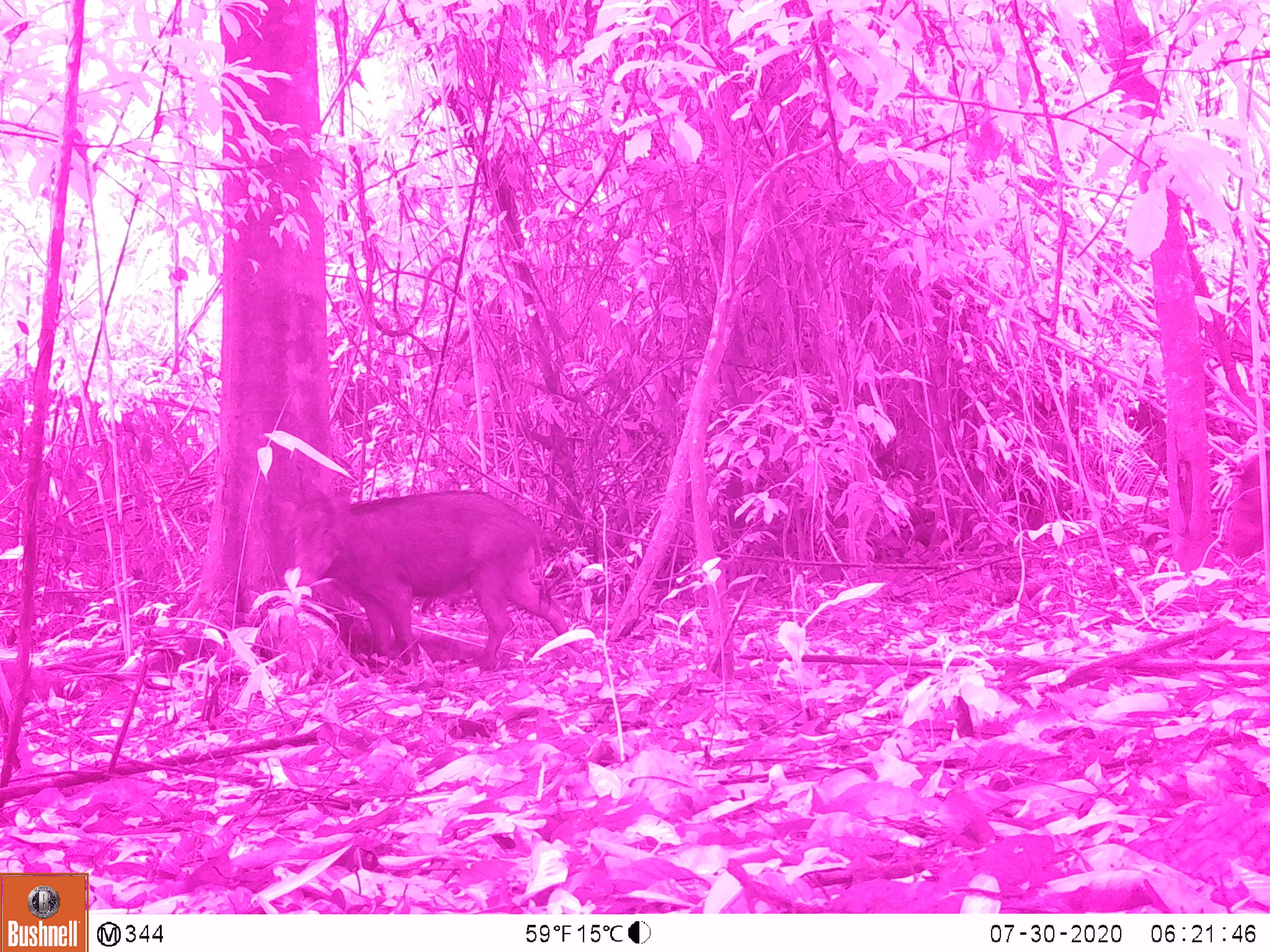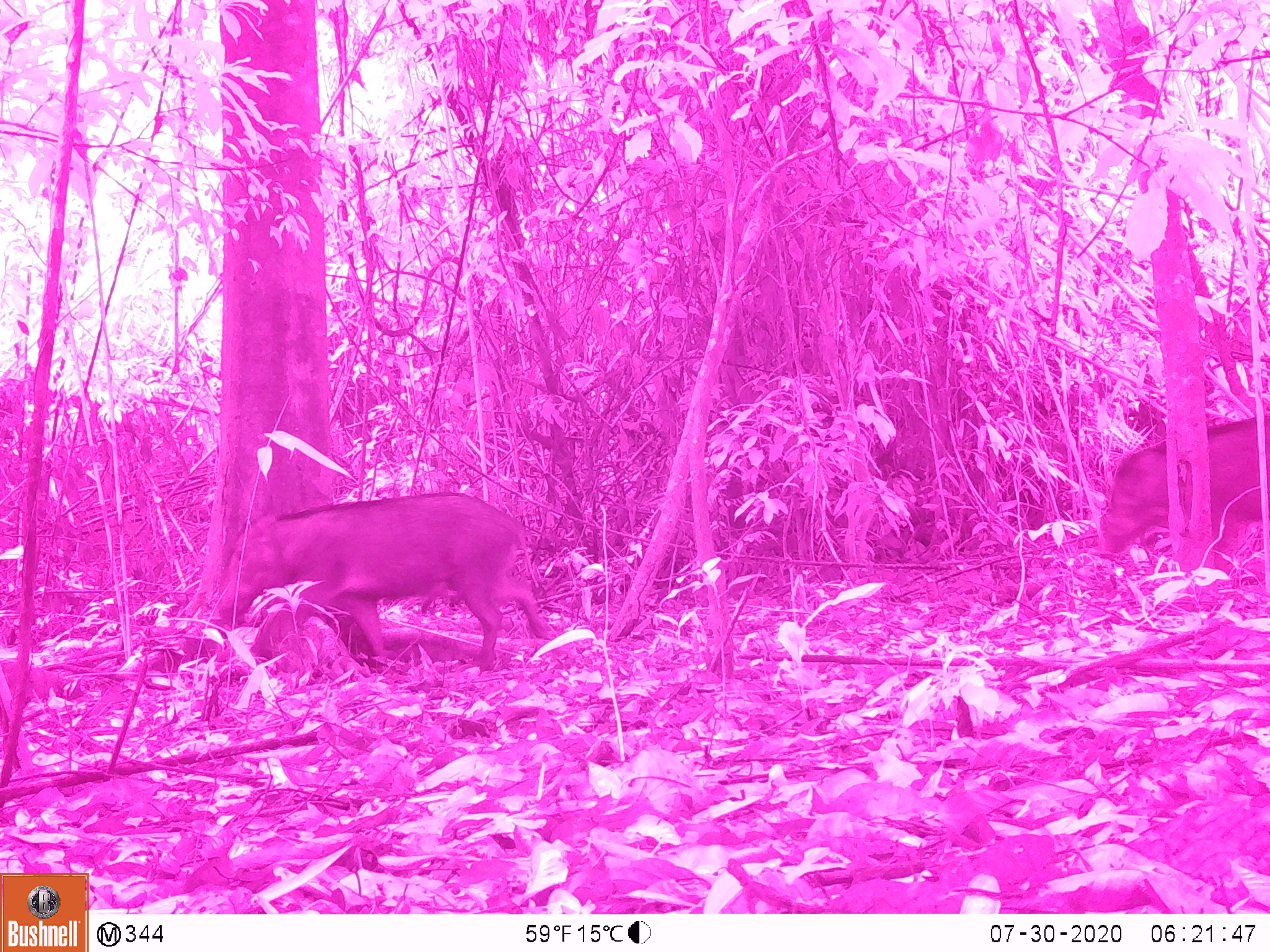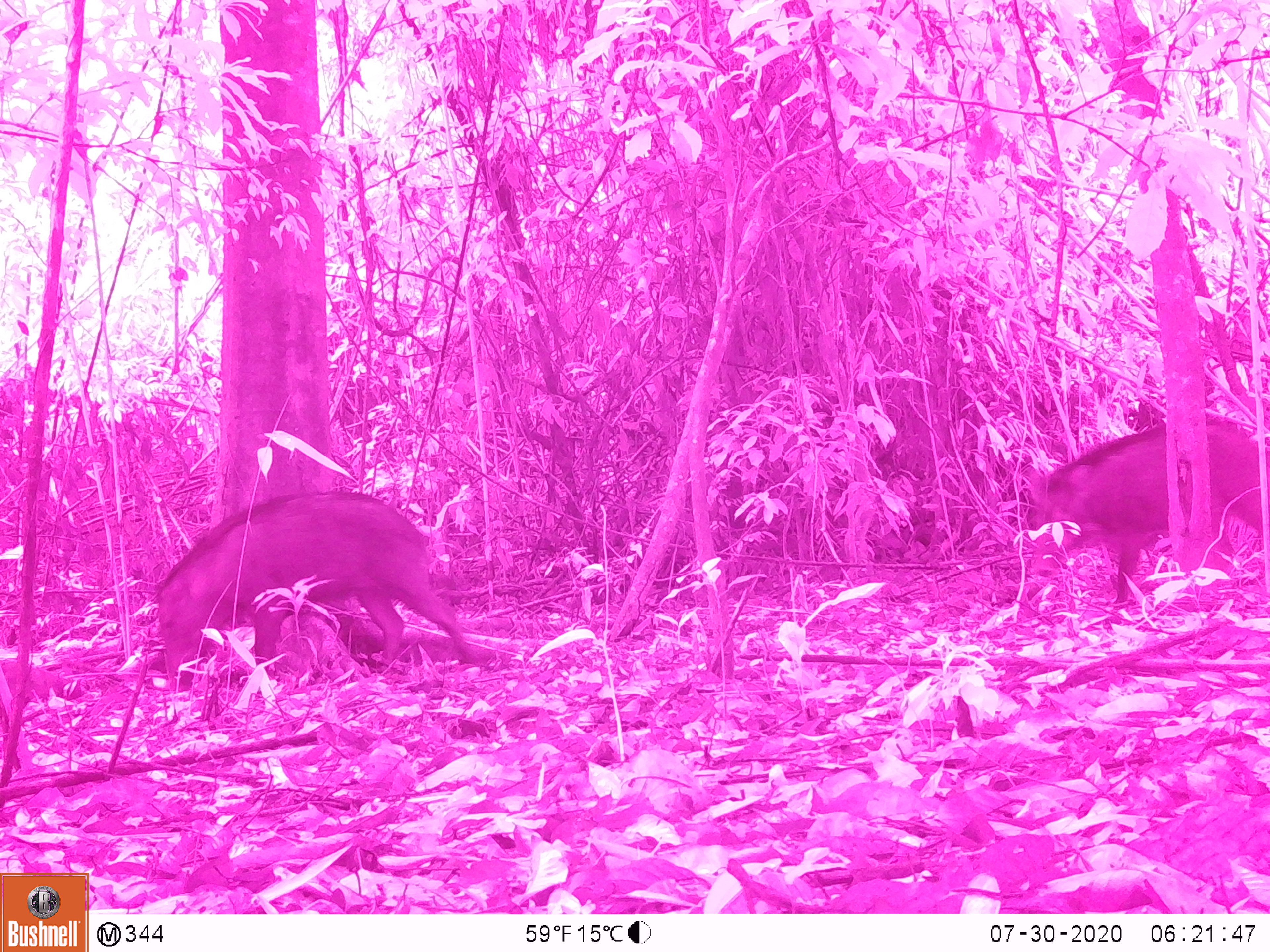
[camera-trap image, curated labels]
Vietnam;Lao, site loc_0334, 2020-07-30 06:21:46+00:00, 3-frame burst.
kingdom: Animalia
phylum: Chordata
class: Mammalia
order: Artiodactyla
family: Suidae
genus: Sus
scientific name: Sus scrofa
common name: eurasian wild pig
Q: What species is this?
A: Eurasian wild pig (Sus scrofa).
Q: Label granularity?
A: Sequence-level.